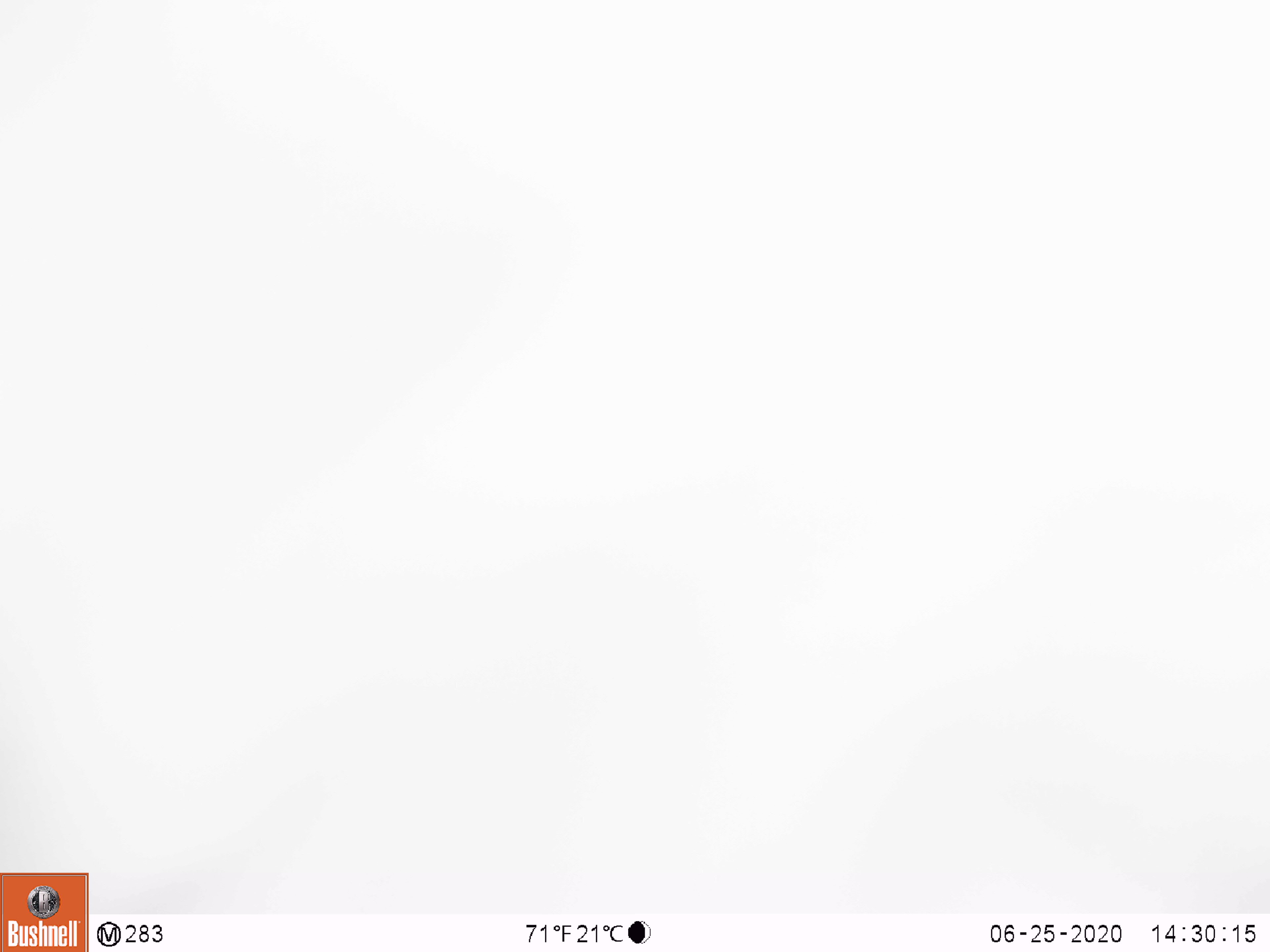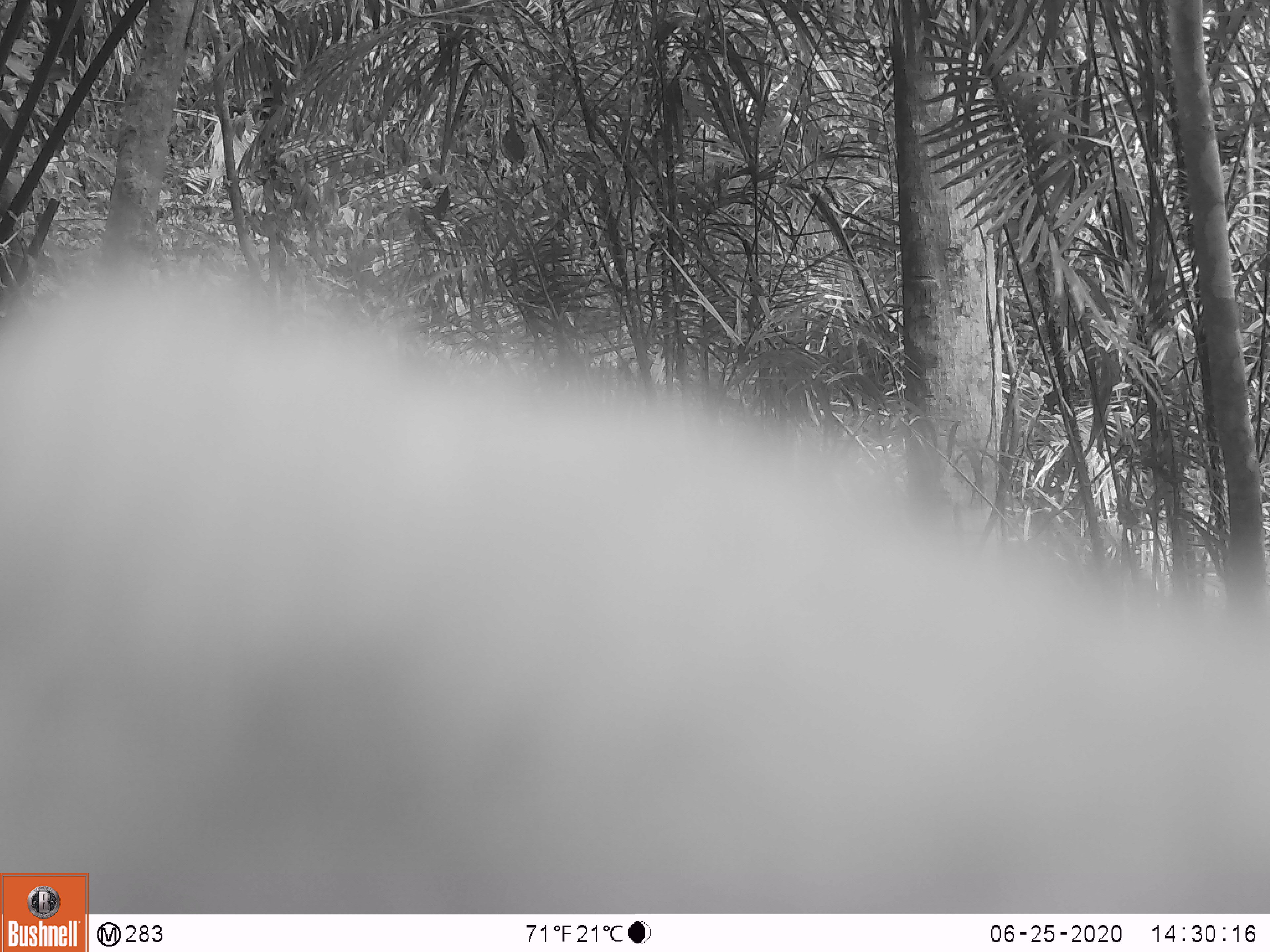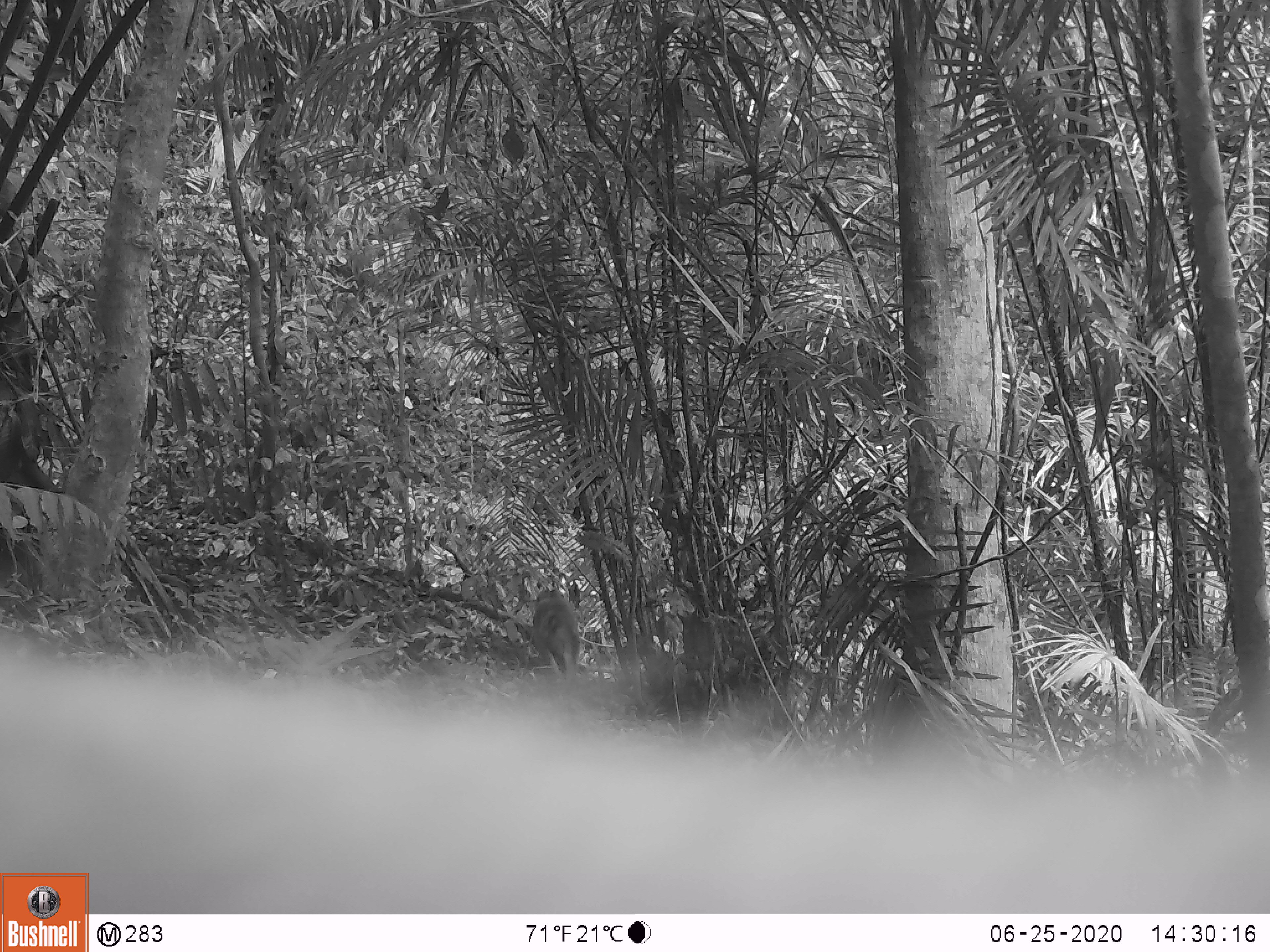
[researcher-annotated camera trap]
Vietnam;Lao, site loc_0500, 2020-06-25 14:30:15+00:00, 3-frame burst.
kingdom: Animalia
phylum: Chordata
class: Mammalia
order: Primates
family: Cercopithecidae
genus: Macaca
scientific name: Macaca nemestrina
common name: pig-tailed macaque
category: pig tailed macaque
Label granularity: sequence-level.